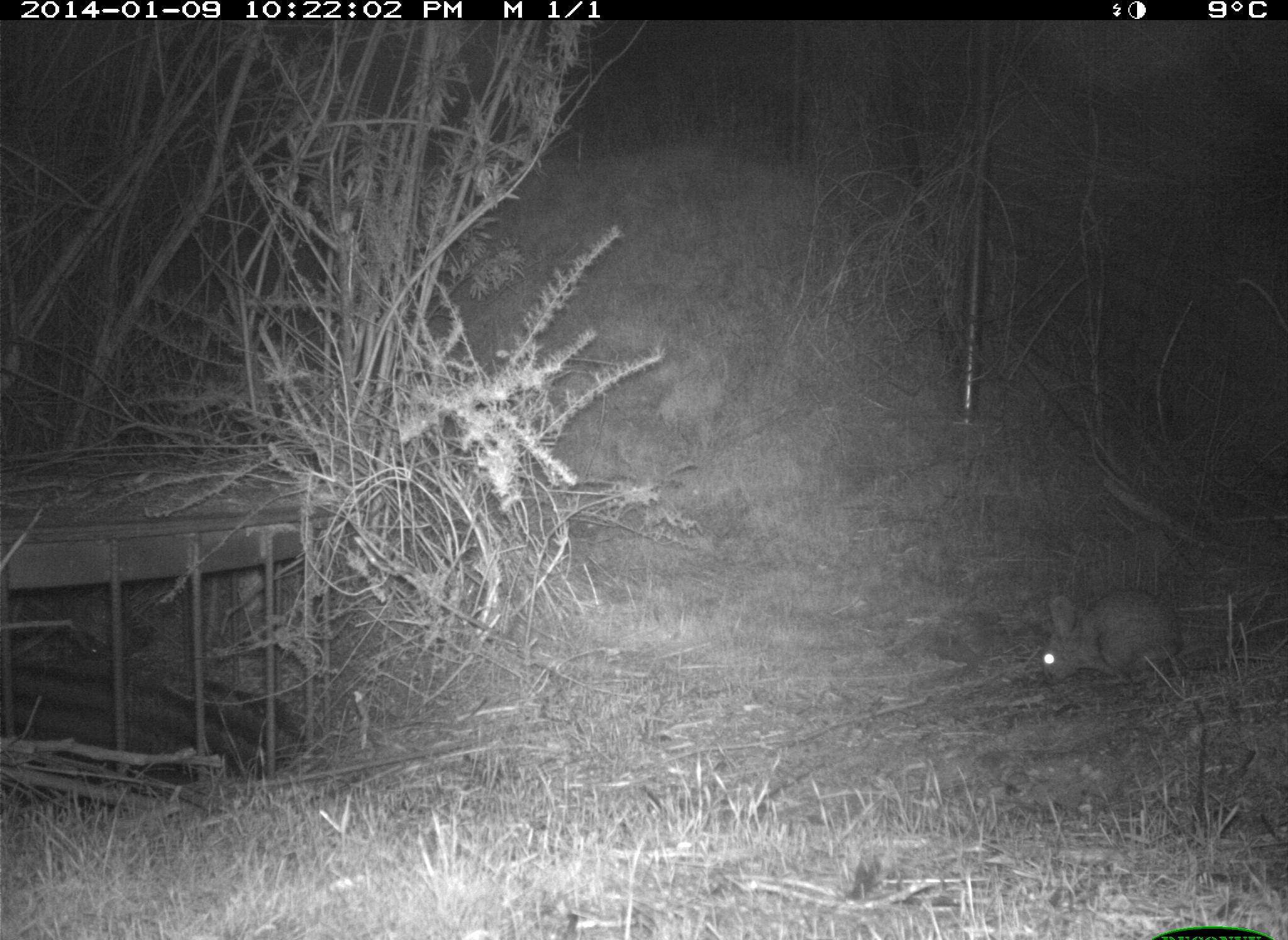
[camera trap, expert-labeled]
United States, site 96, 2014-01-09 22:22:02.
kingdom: Animalia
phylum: Chordata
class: Mammalia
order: Lagomorpha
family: Leporidae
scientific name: Leporidae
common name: rabbits and hares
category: rabbit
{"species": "rabbit (rabbits and hares) (Leporidae)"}